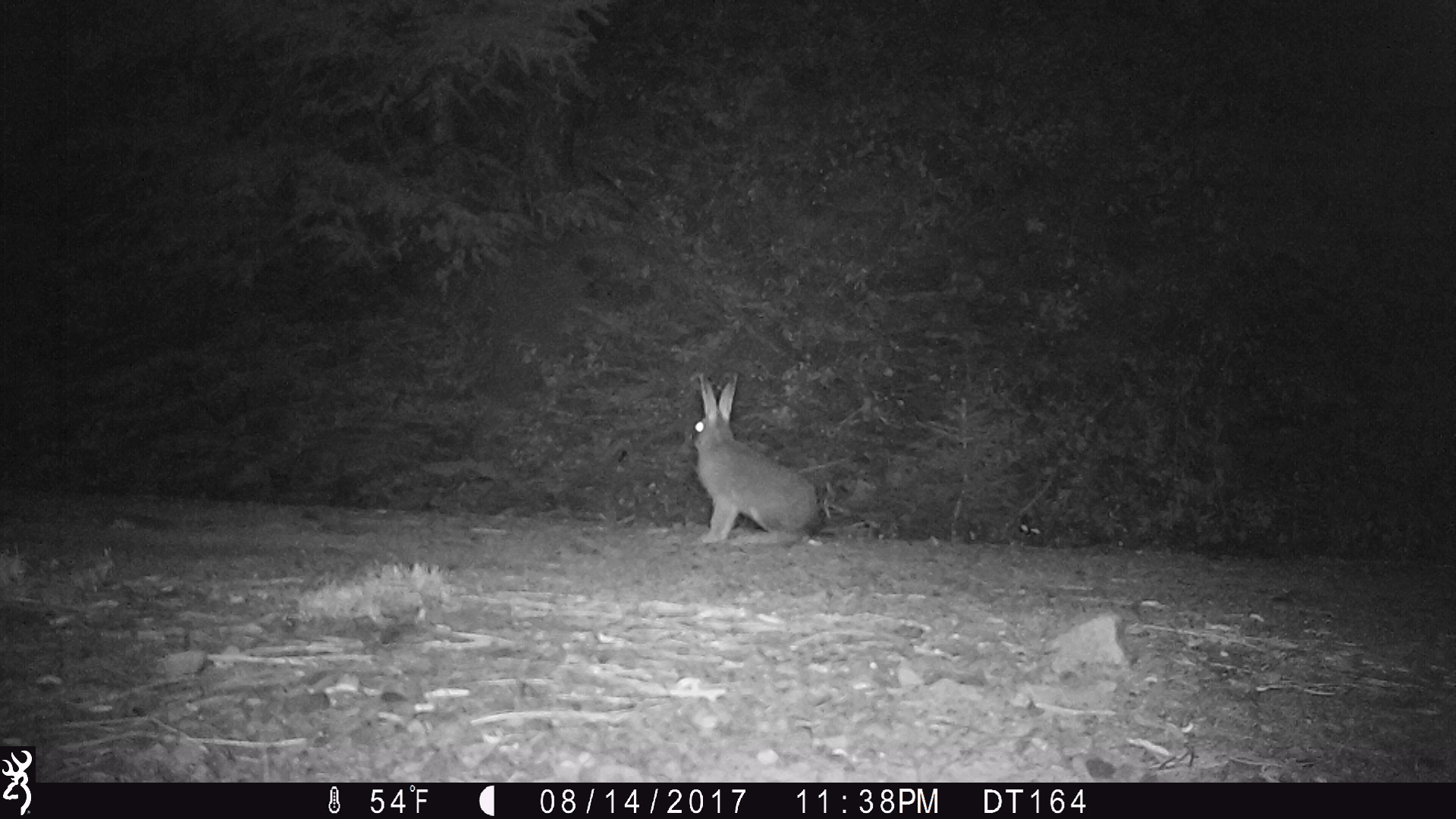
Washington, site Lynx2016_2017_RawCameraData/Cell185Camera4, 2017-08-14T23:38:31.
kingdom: Animalia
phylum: Chordata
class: Mammalia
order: Lagomorpha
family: Leporidae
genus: Lepus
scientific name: Lepus americanus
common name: snowshoe hare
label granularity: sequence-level